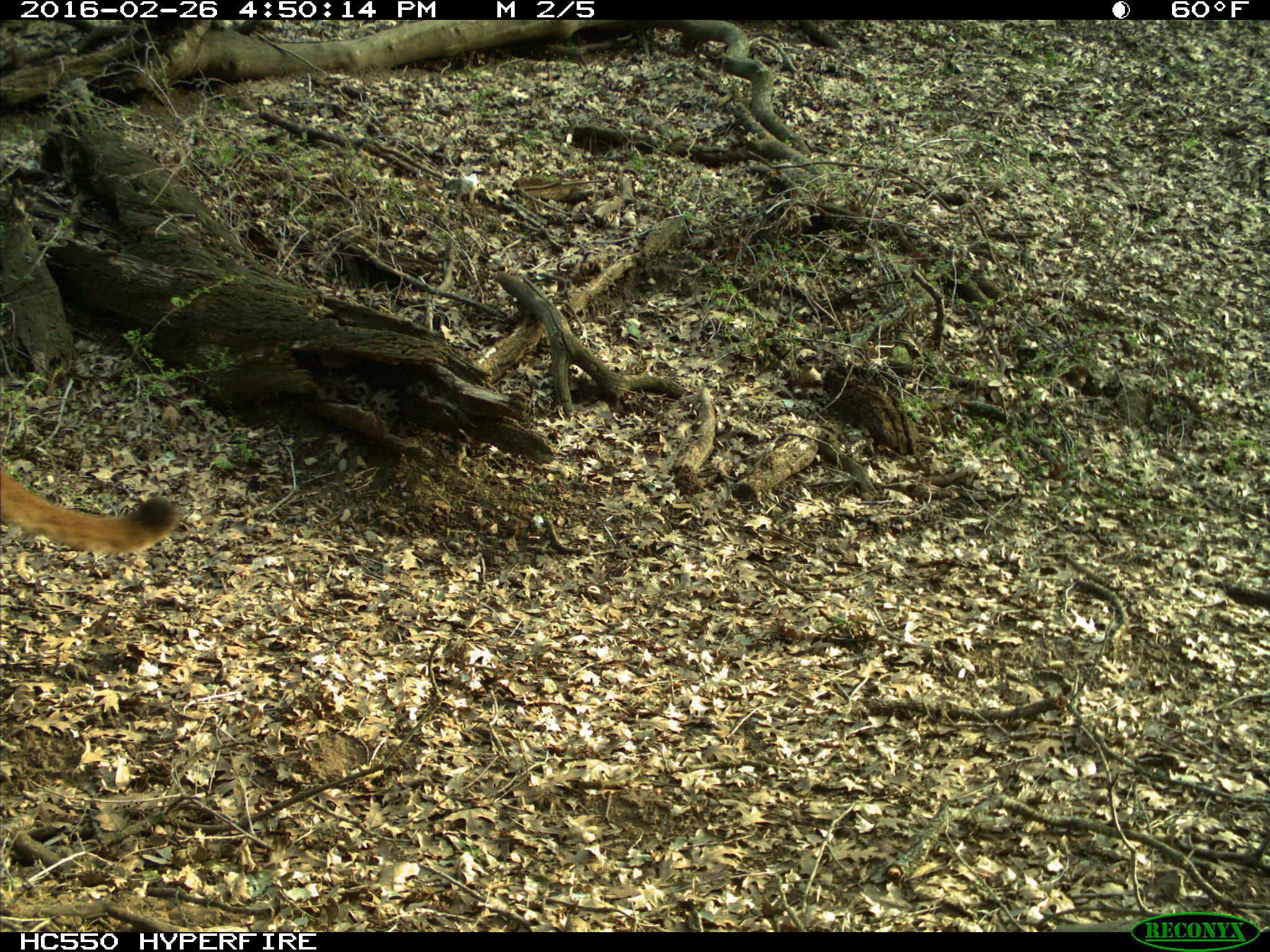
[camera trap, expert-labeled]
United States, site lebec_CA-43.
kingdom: Animalia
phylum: Chordata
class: Mammalia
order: Carnivora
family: Felidae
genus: Puma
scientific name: Puma concolor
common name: mountain lion